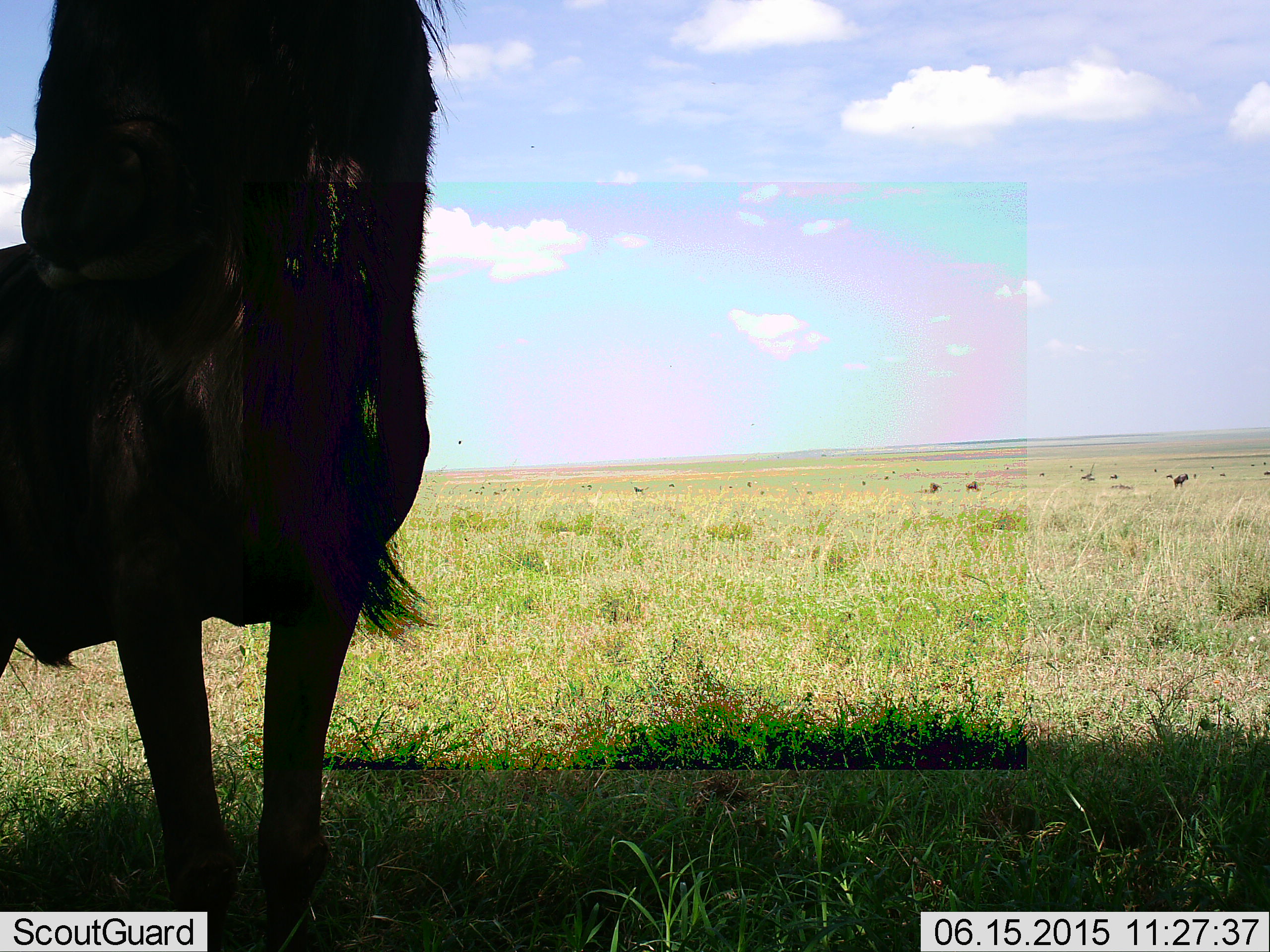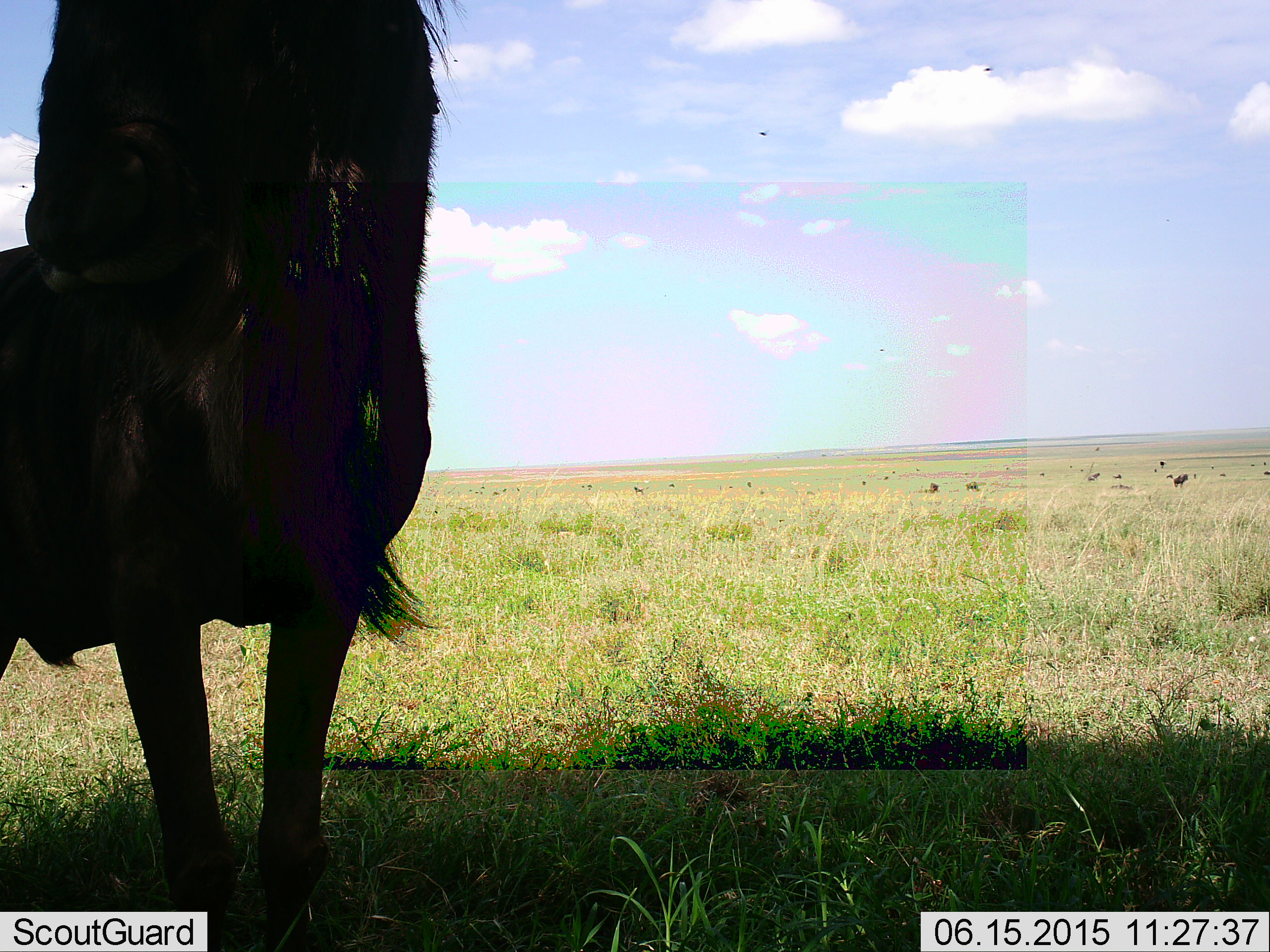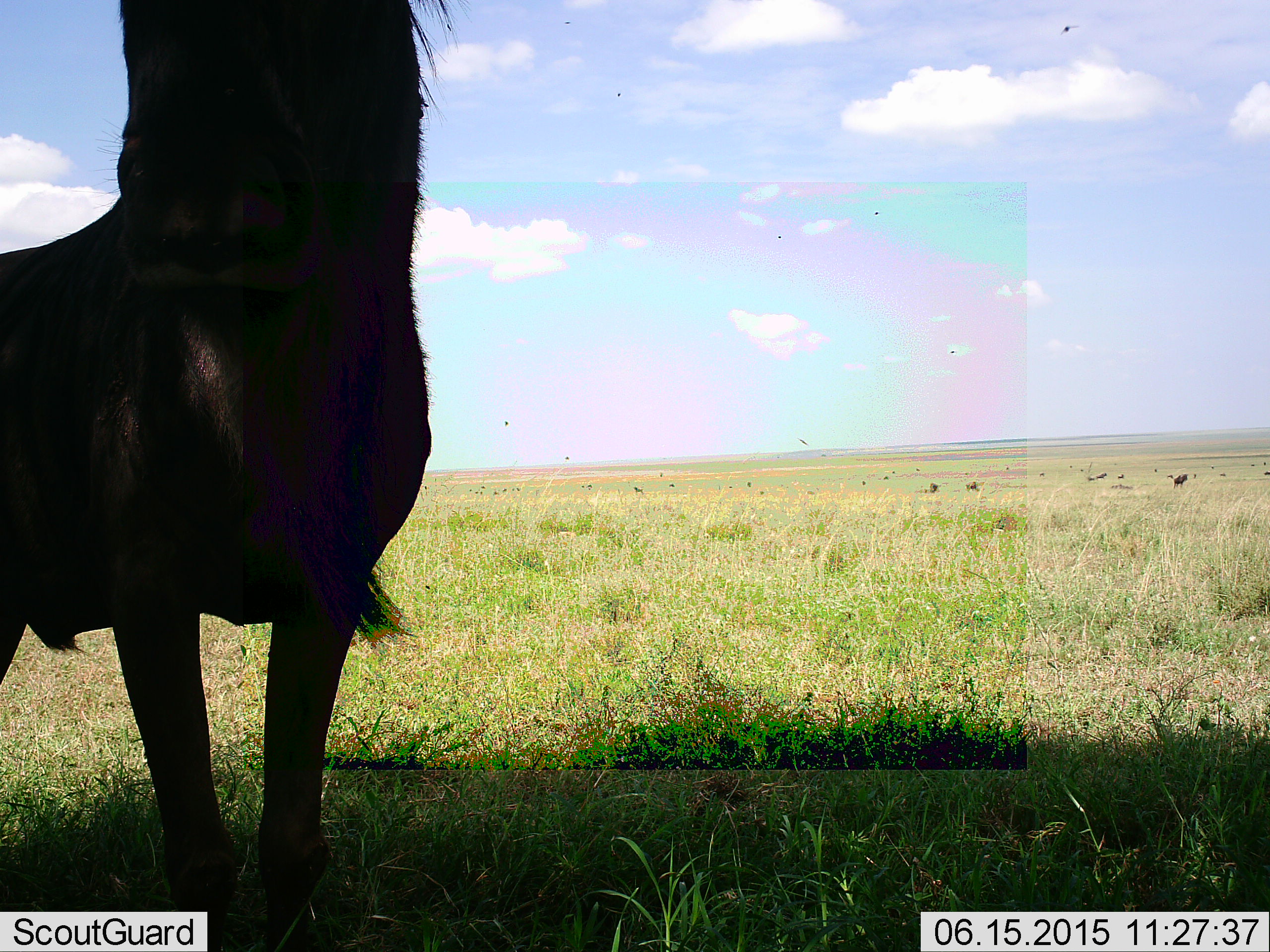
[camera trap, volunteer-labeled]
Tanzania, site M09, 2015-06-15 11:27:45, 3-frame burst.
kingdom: Animalia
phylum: Chordata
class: Mammalia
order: Artiodactyla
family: Bovidae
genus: Connochaetes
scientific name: Connochaetes taurinus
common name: blue wildebeest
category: wildebeest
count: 1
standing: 100%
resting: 10%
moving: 30%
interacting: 0%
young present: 0%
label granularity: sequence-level